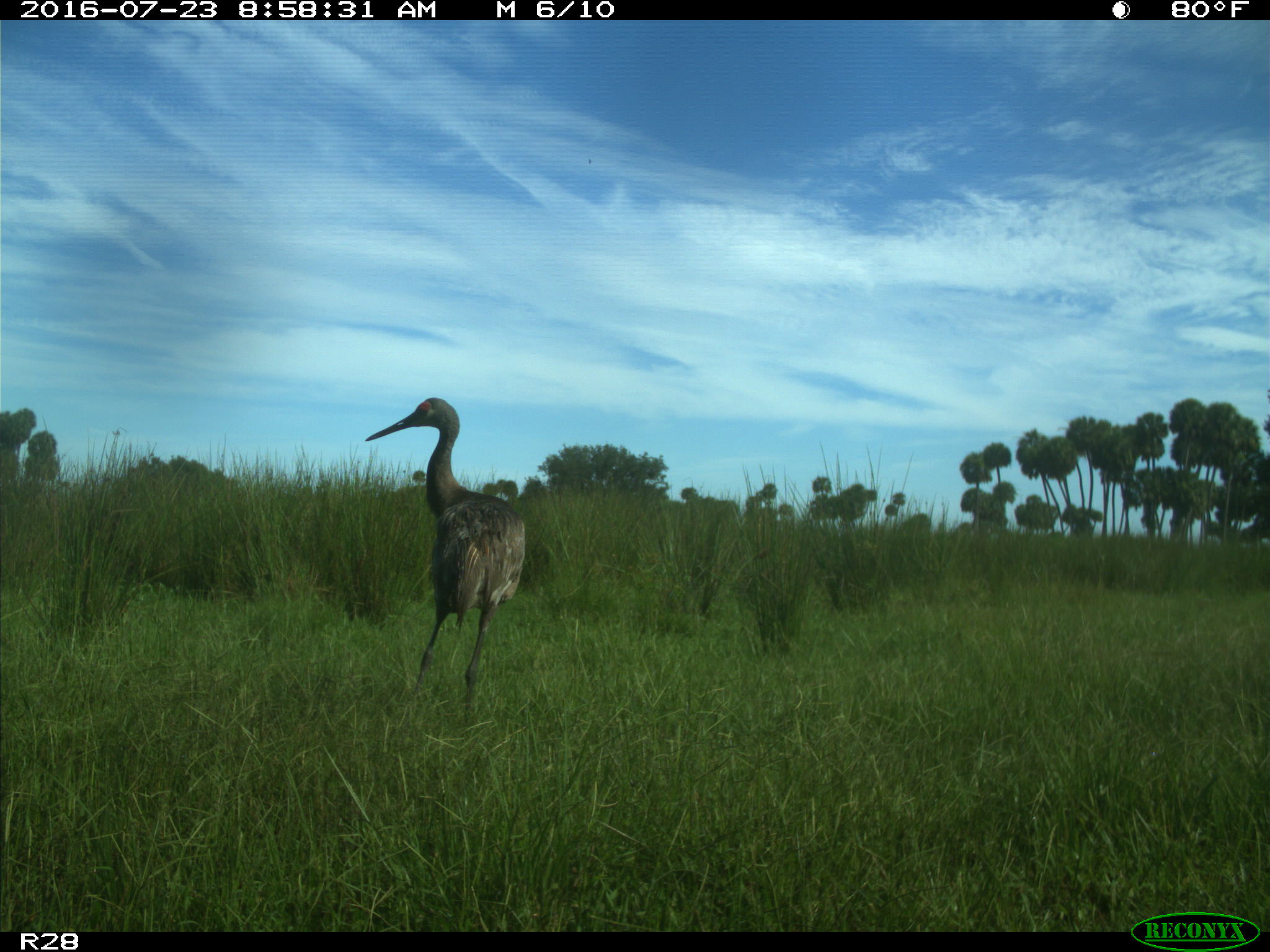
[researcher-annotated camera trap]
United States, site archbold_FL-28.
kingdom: Animalia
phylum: Chordata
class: Aves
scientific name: Aves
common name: birds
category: unidentified bird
Unidentified bird (birds) (Aves).